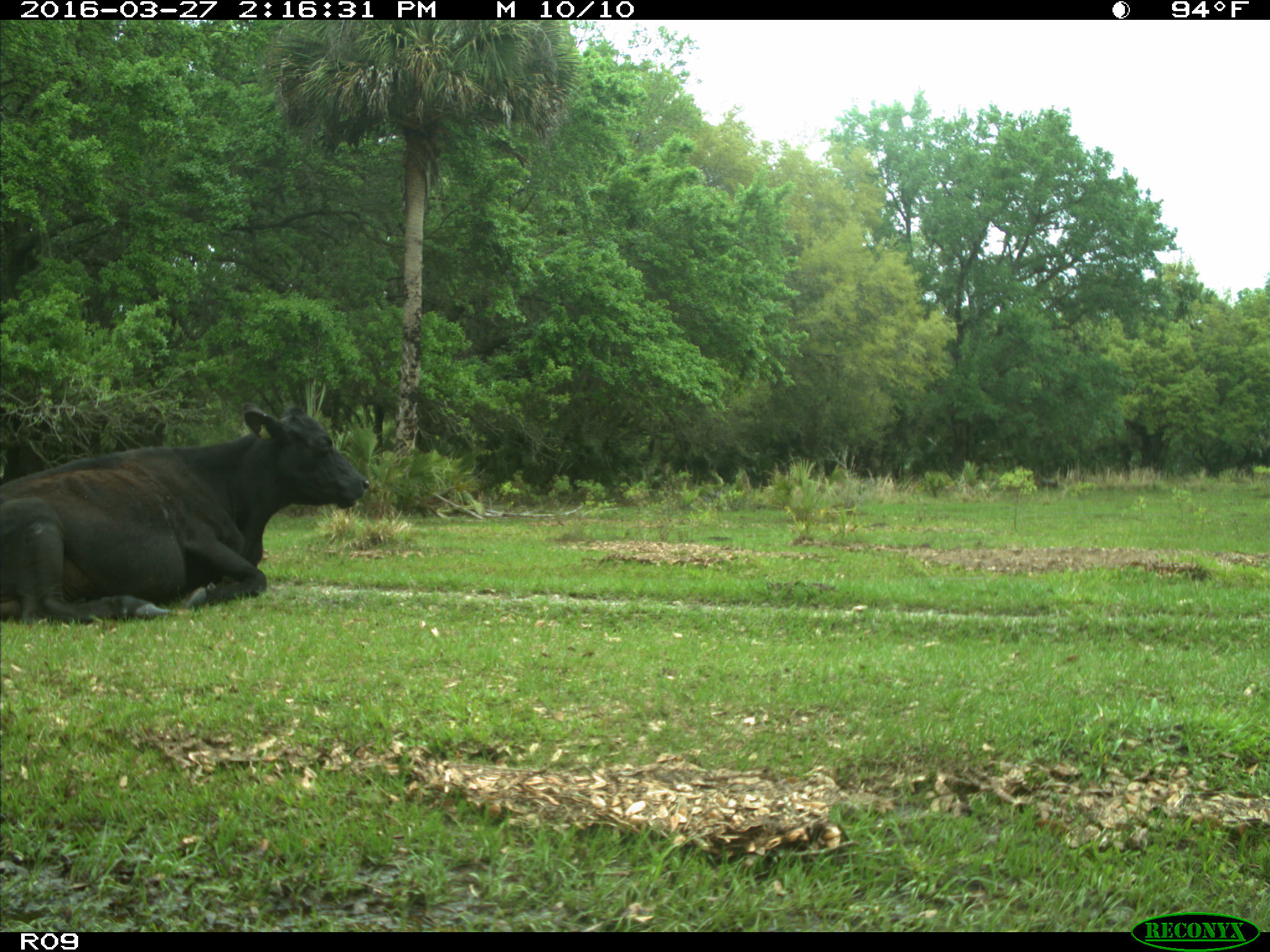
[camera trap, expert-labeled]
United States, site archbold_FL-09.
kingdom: Animalia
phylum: Chordata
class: Mammalia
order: Artiodactyla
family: Bovidae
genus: Bos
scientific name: Bos taurus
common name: domestic cow